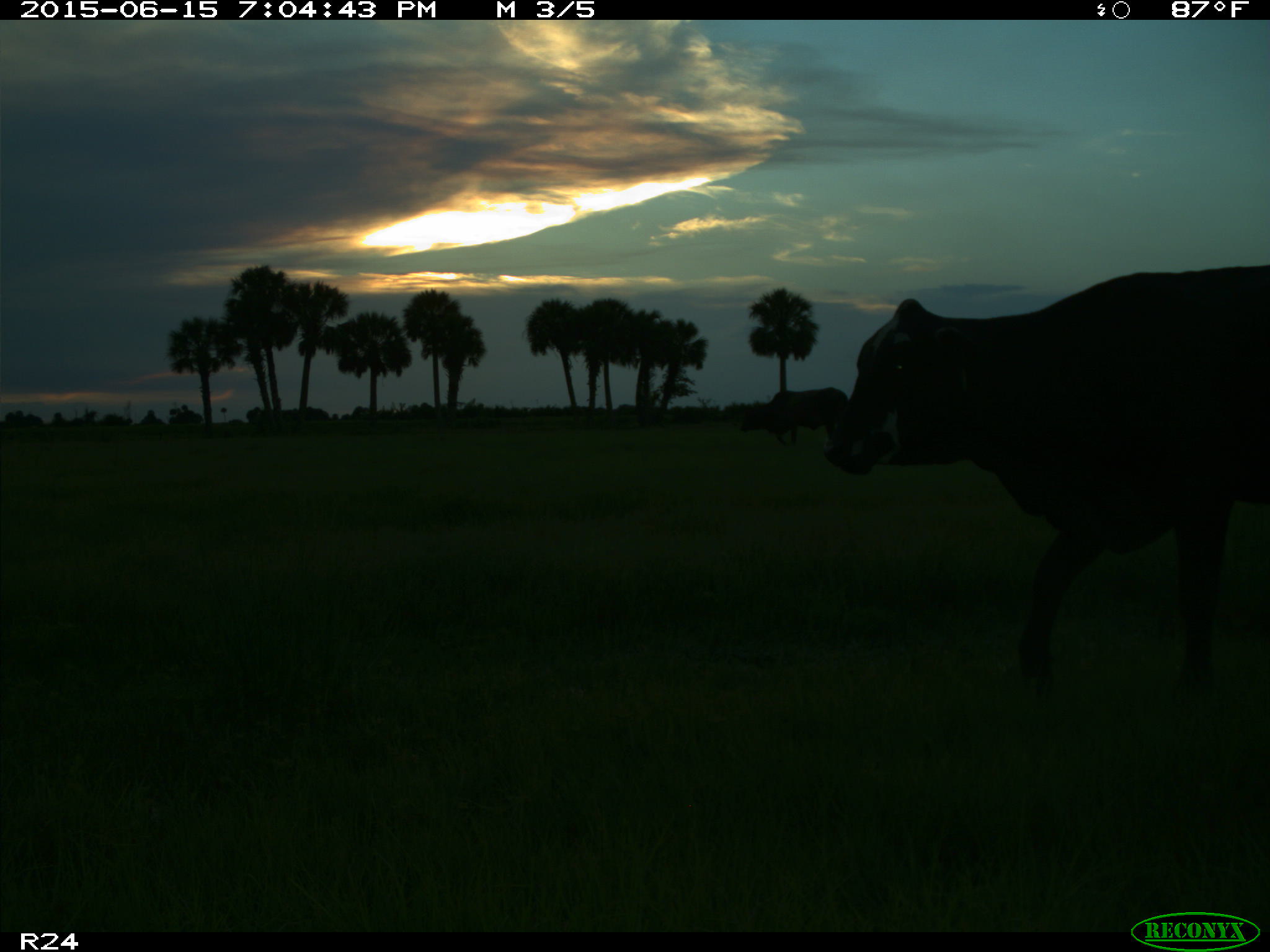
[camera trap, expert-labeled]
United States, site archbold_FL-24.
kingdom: Animalia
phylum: Chordata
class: Mammalia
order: Artiodactyla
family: Bovidae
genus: Bos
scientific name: Bos taurus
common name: domestic cow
Bos taurus (domestic cow).